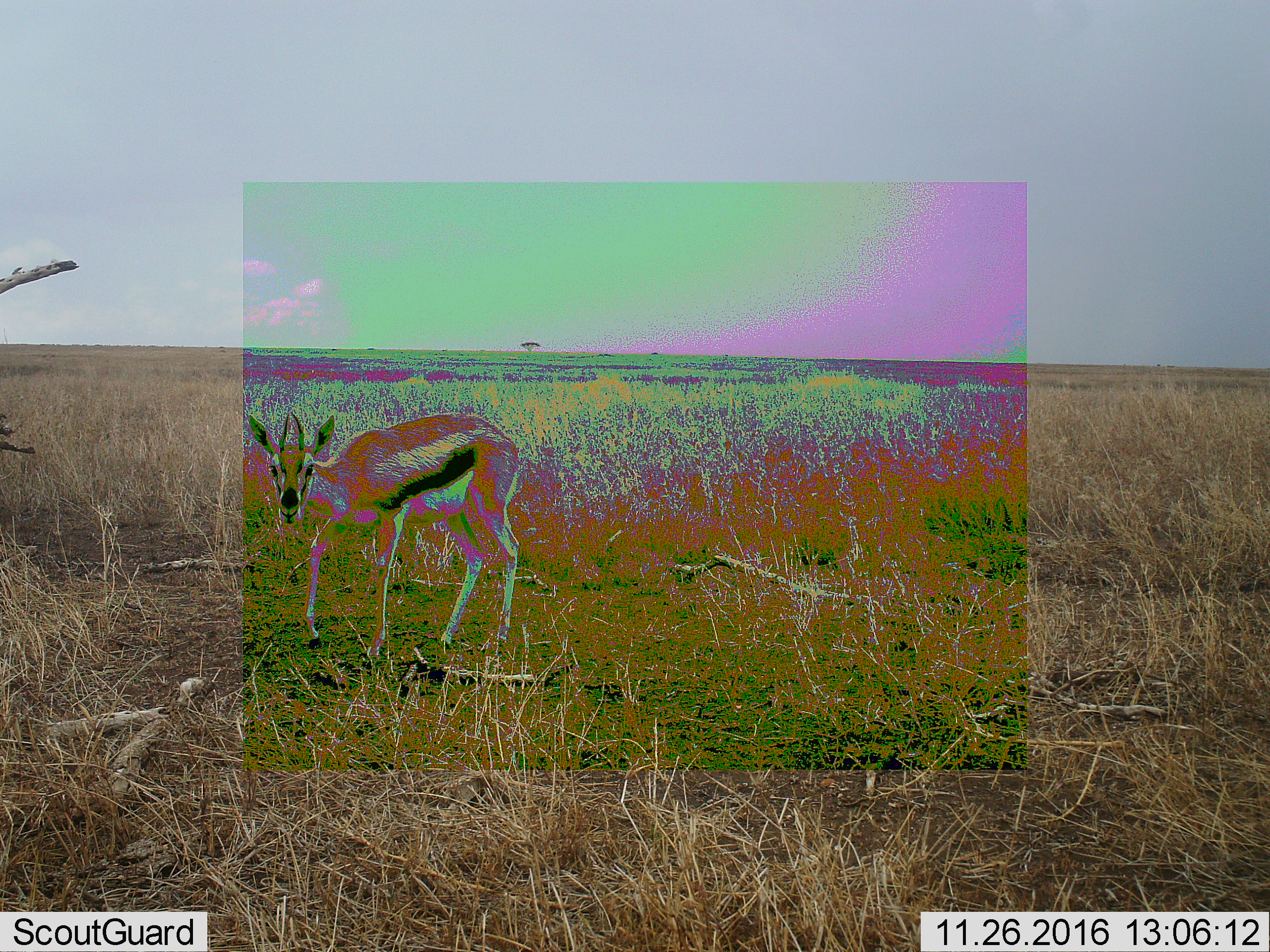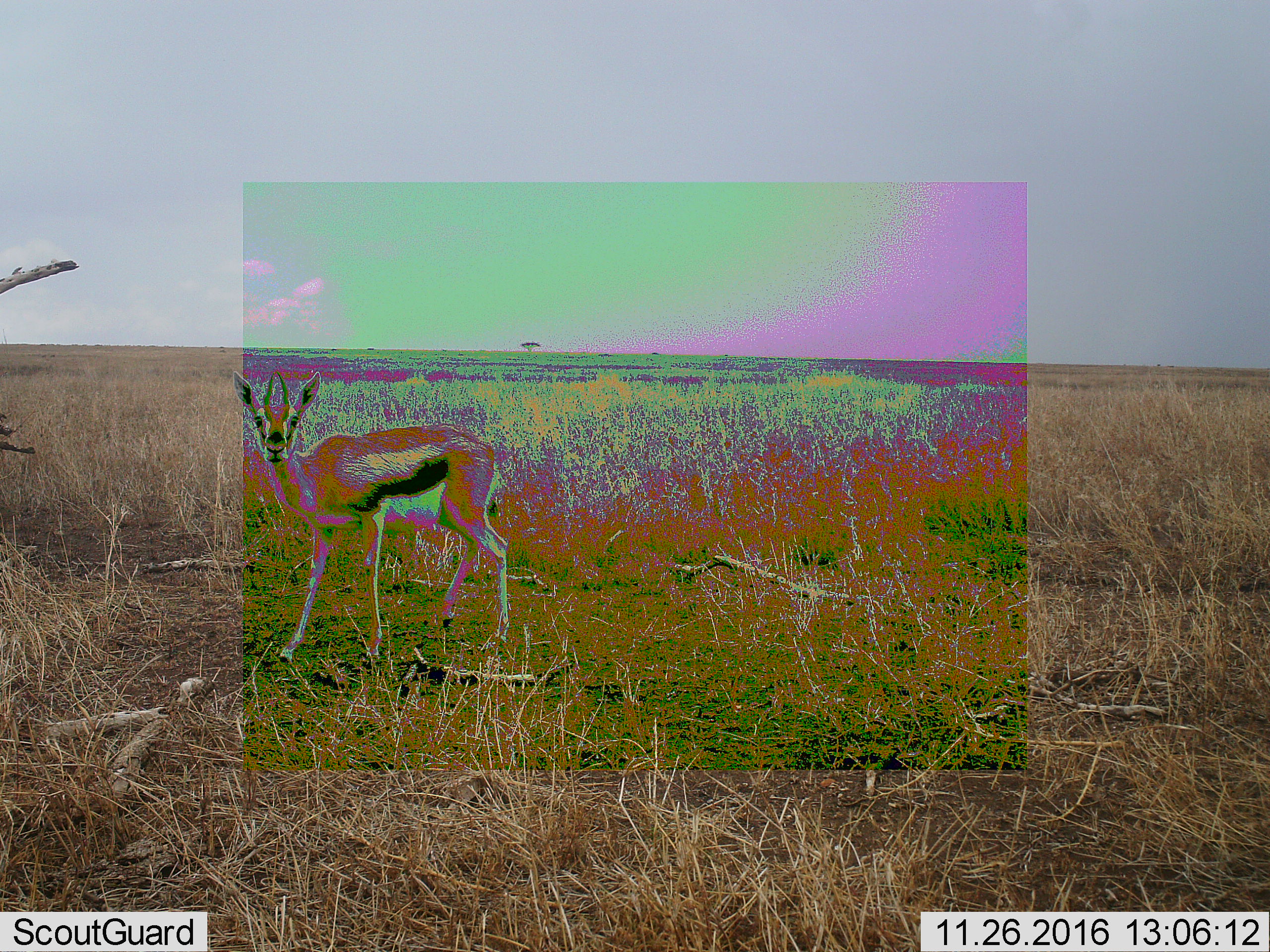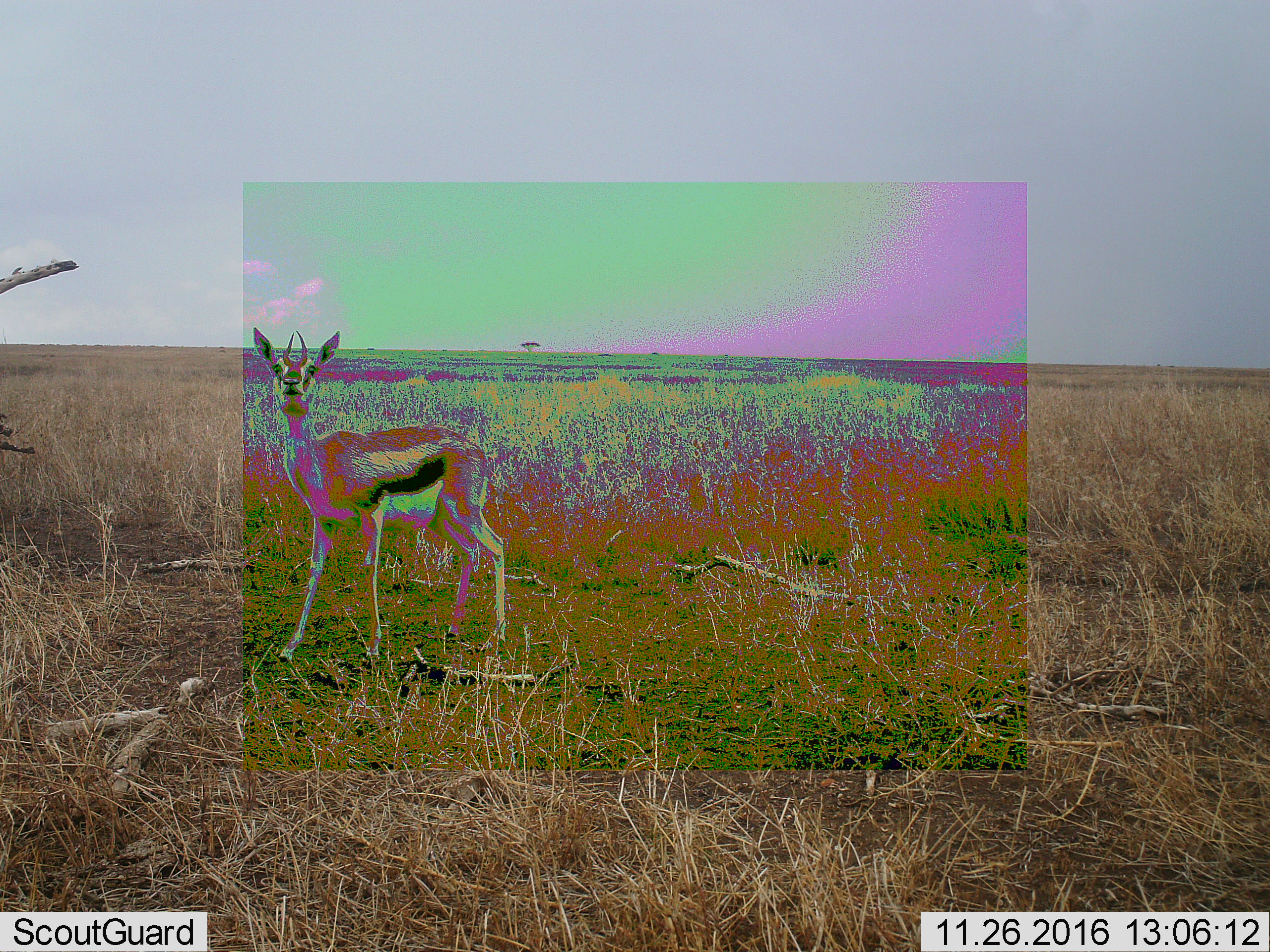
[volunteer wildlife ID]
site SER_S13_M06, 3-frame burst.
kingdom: Animalia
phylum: Chordata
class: Mammalia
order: Artiodactyla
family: Bovidae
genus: Eudorcas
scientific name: Eudorcas thomsonii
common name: thomson's gazelle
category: gazellethomsons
Gazellethomsons (thomson's gazelle) (Eudorcas thomsonii), count 1. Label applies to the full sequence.